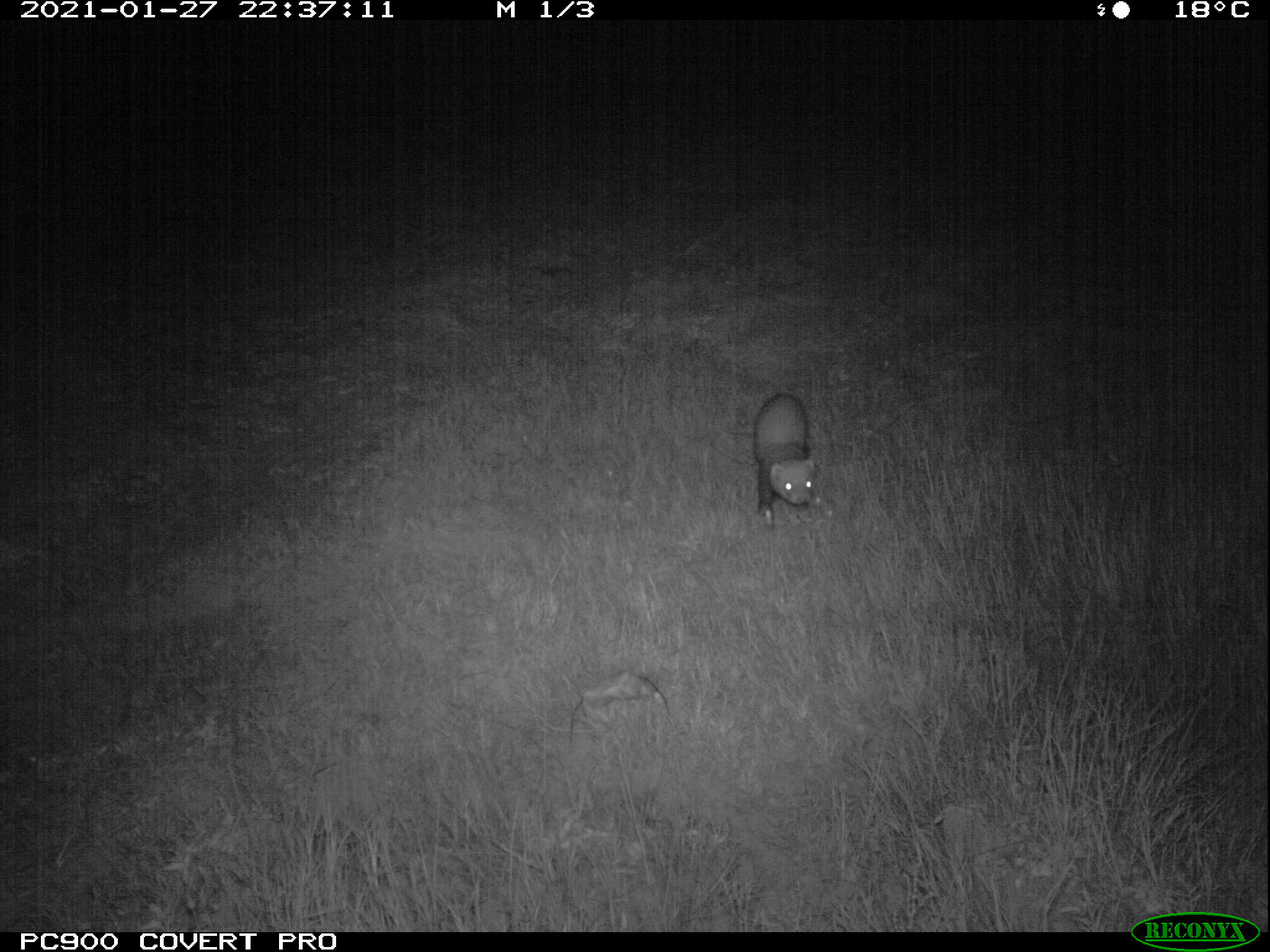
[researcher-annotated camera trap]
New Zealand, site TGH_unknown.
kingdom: Animalia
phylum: Chordata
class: Mammalia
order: Carnivora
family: Mustelidae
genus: Mustela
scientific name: Mustela furo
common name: ferret